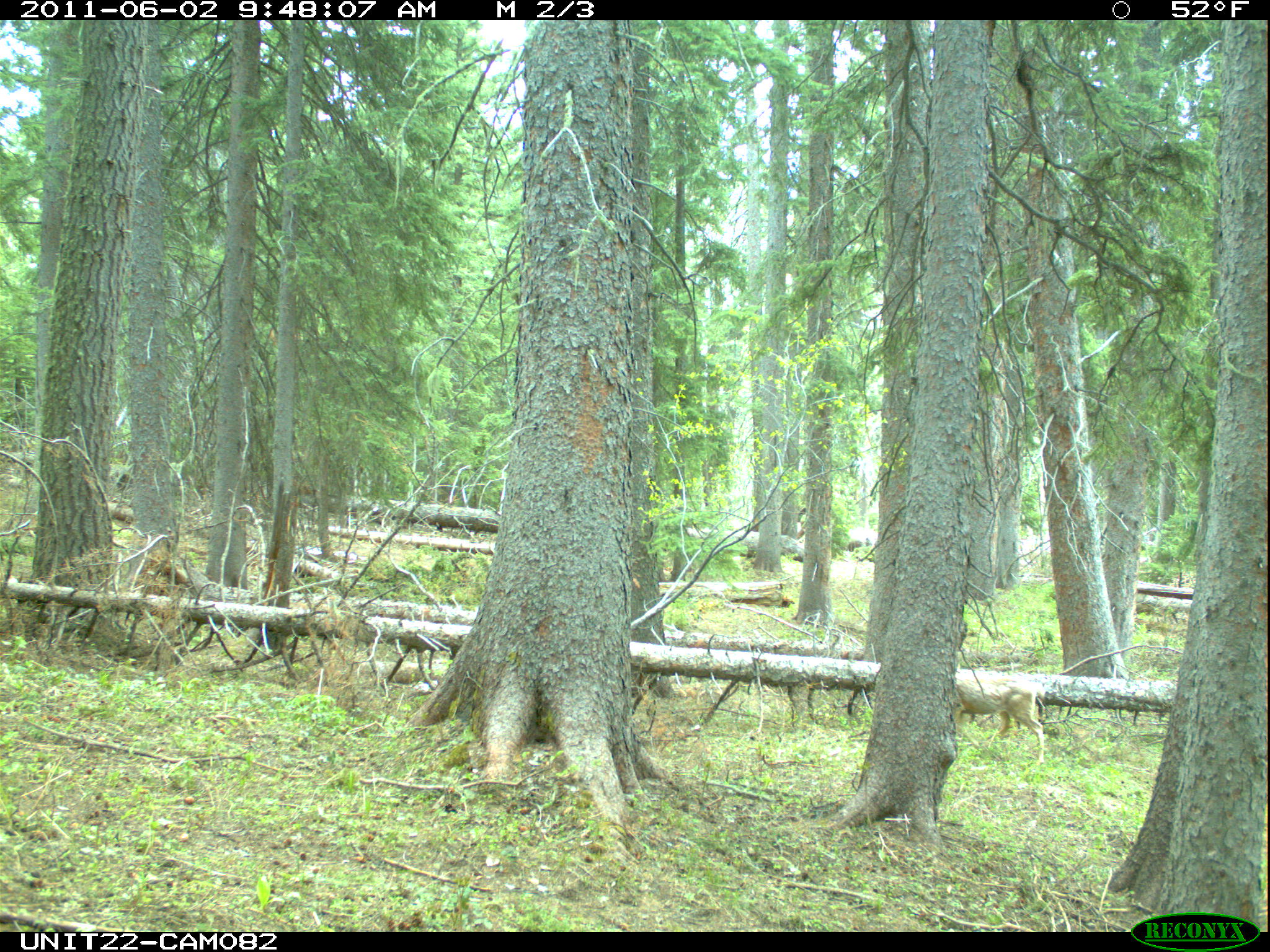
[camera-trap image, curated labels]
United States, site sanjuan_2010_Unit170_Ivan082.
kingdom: Animalia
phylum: Chordata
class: Mammalia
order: Artiodactyla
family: Cervidae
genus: Odocoileus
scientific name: Odocoileus hemionus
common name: mule deer